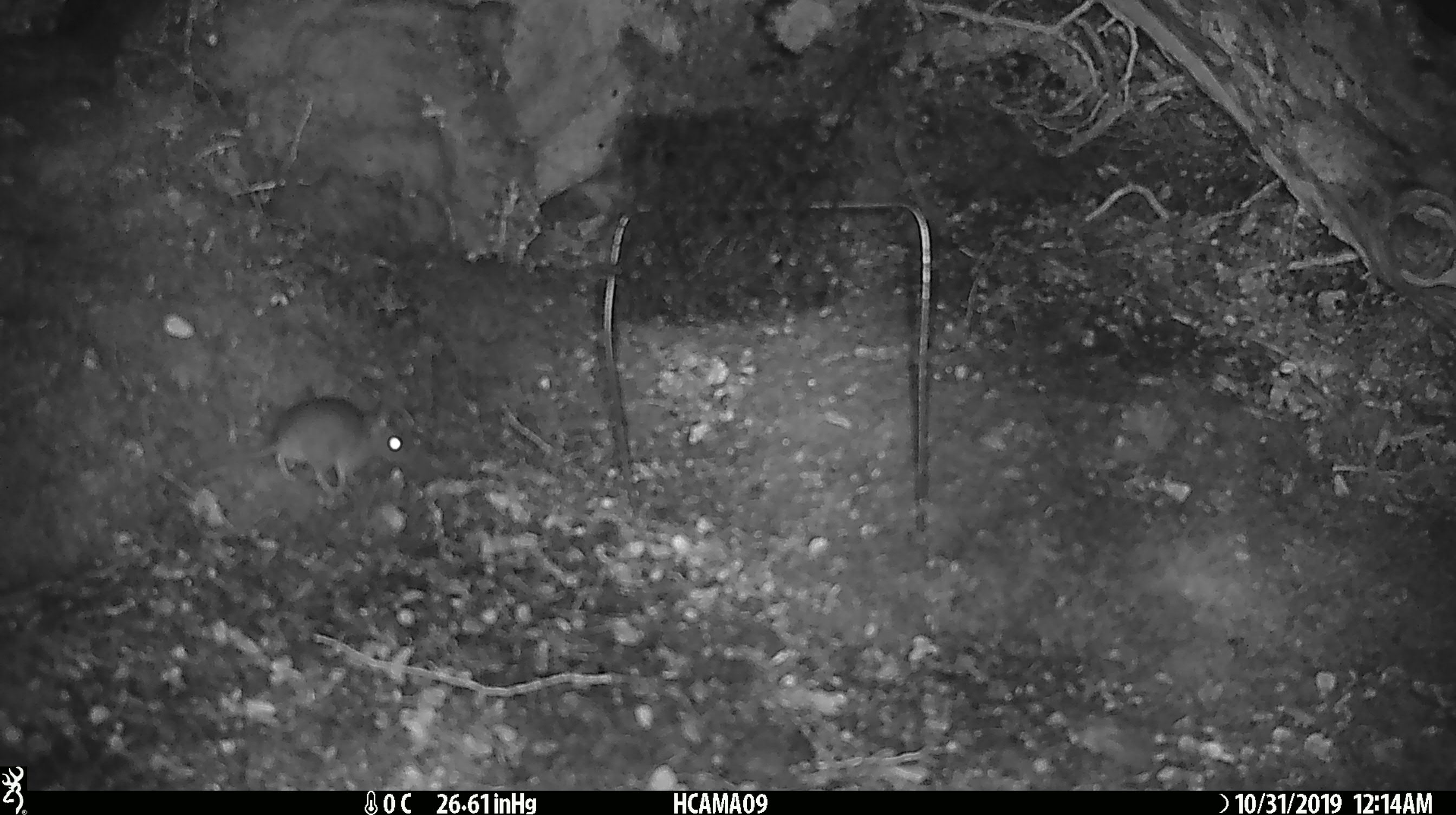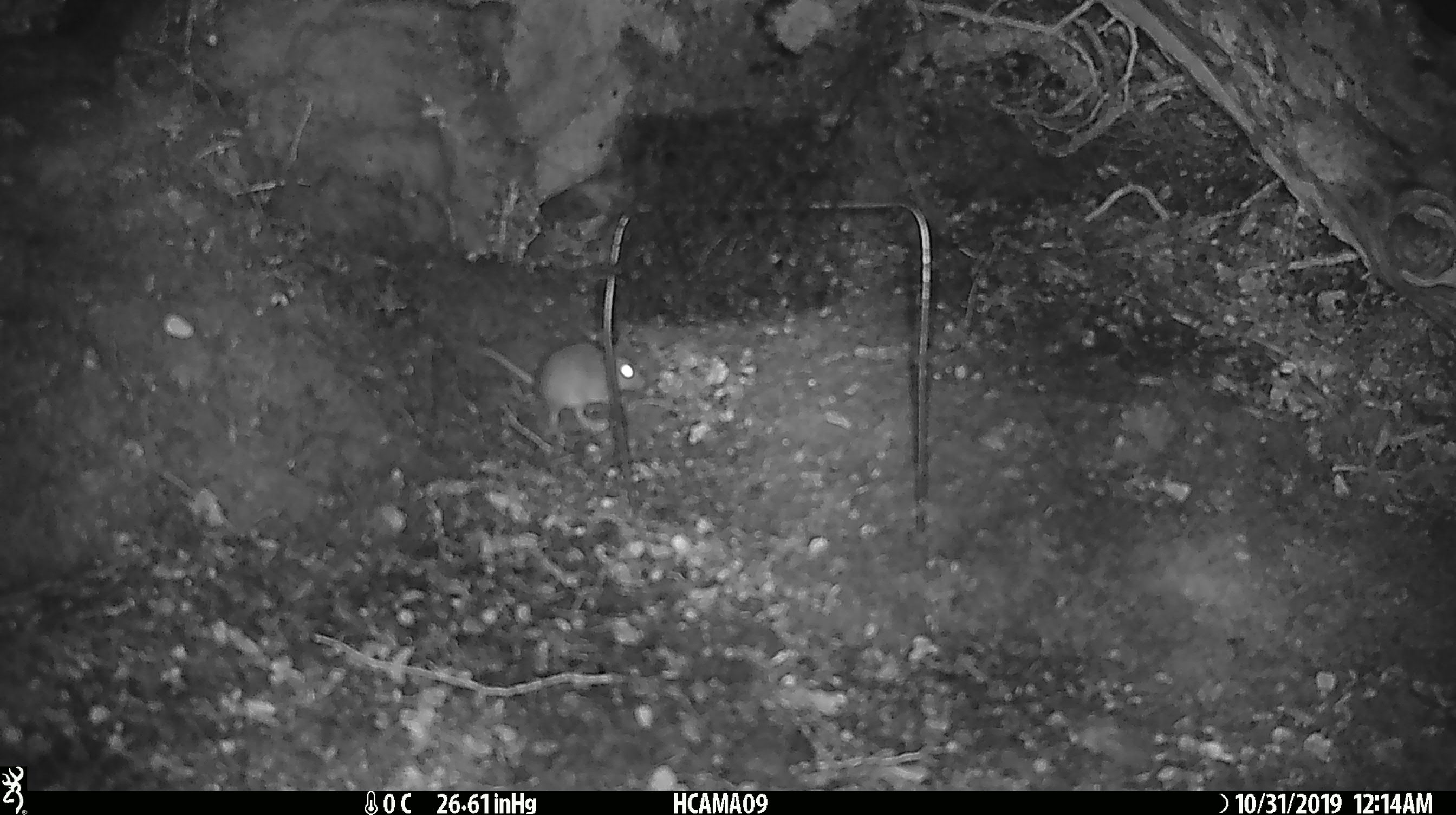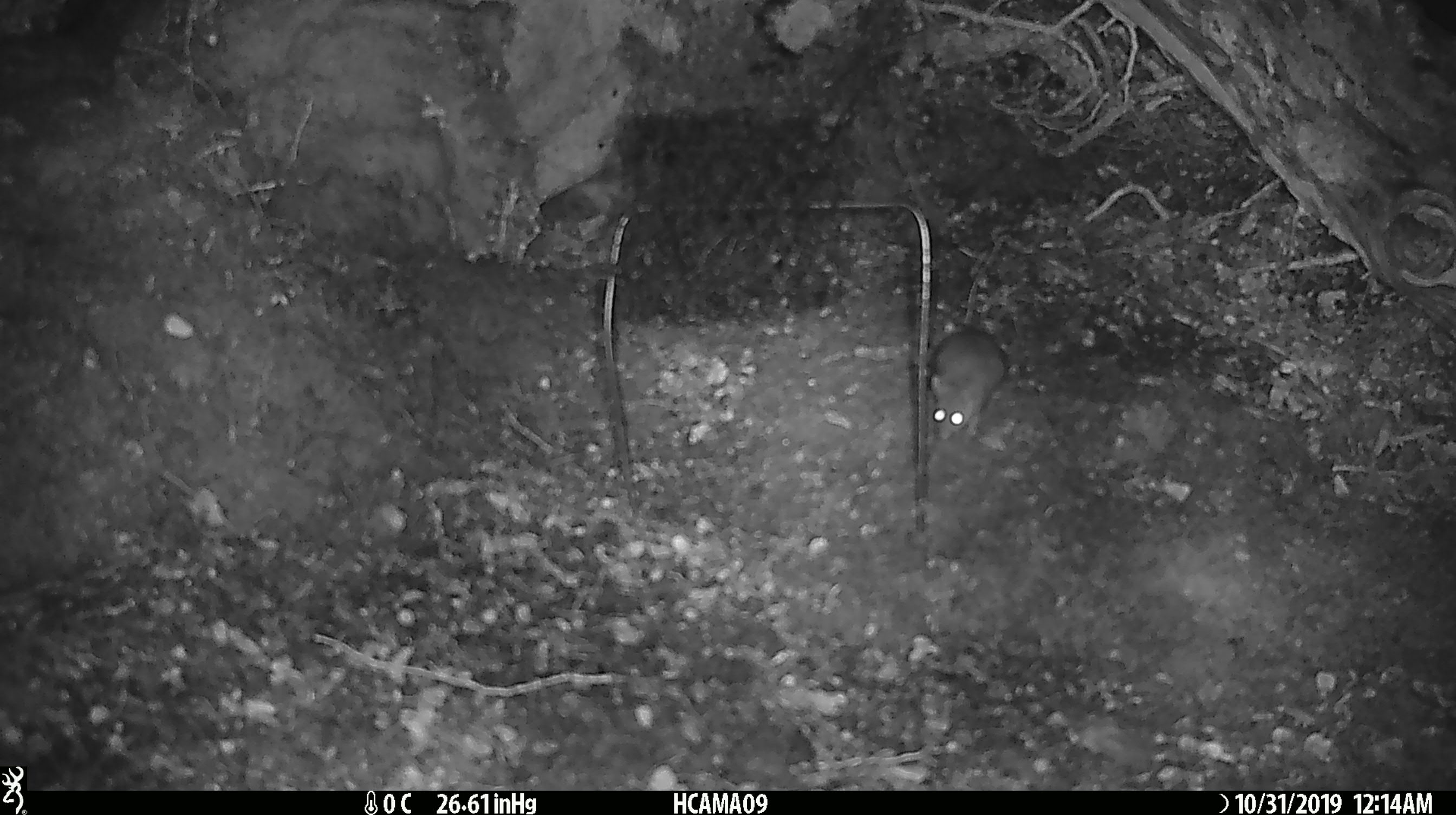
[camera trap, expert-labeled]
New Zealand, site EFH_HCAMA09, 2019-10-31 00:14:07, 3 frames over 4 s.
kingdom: Animalia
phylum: Chordata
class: Mammalia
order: Rodentia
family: Muridae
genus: Mus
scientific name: Mus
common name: mouse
Mouse (Mus).